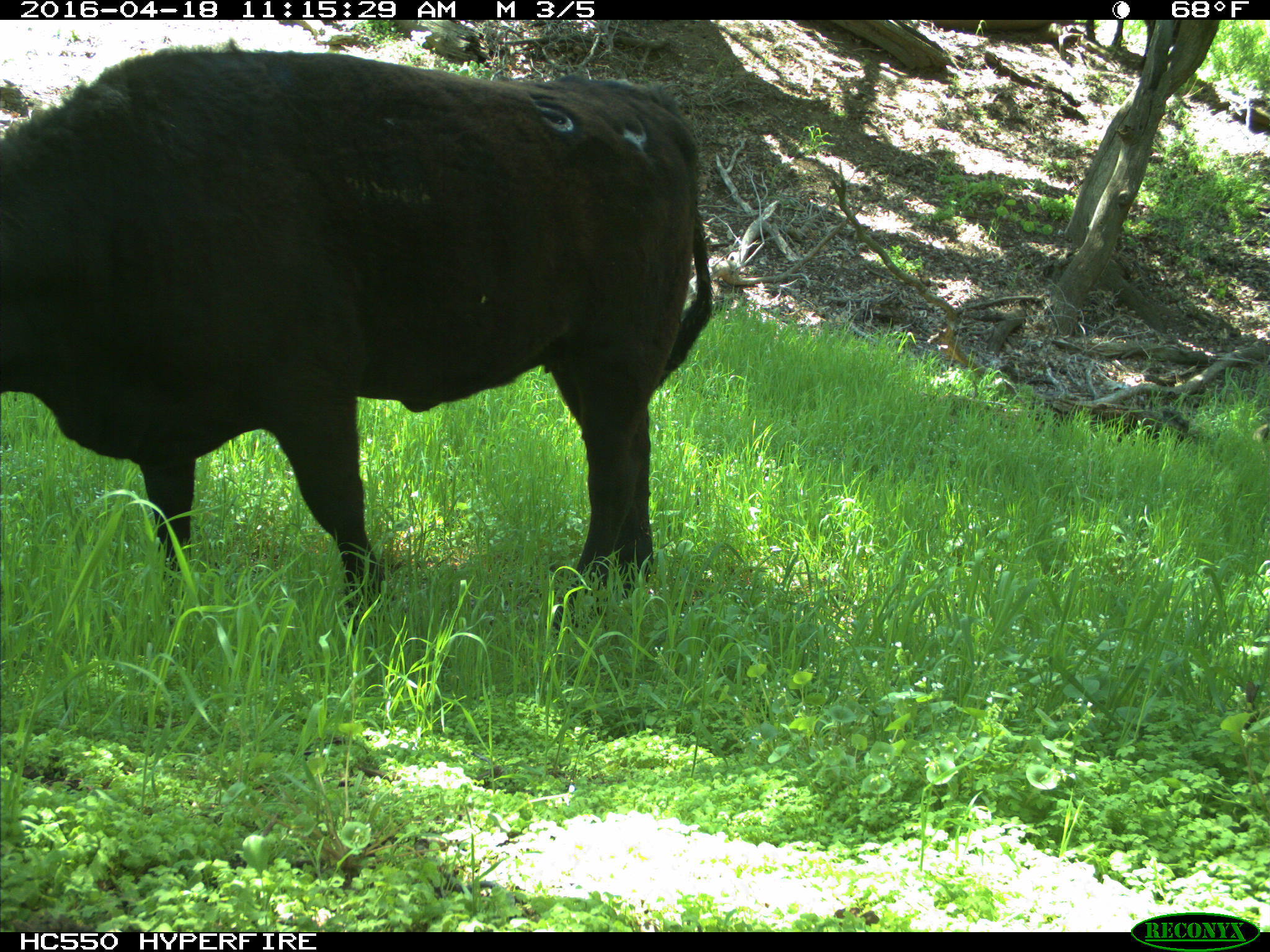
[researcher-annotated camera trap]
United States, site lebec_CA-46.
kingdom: Animalia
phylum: Chordata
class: Mammalia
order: Artiodactyla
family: Bovidae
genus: Bos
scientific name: Bos taurus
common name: domestic cow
Bos taurus (domestic cow).